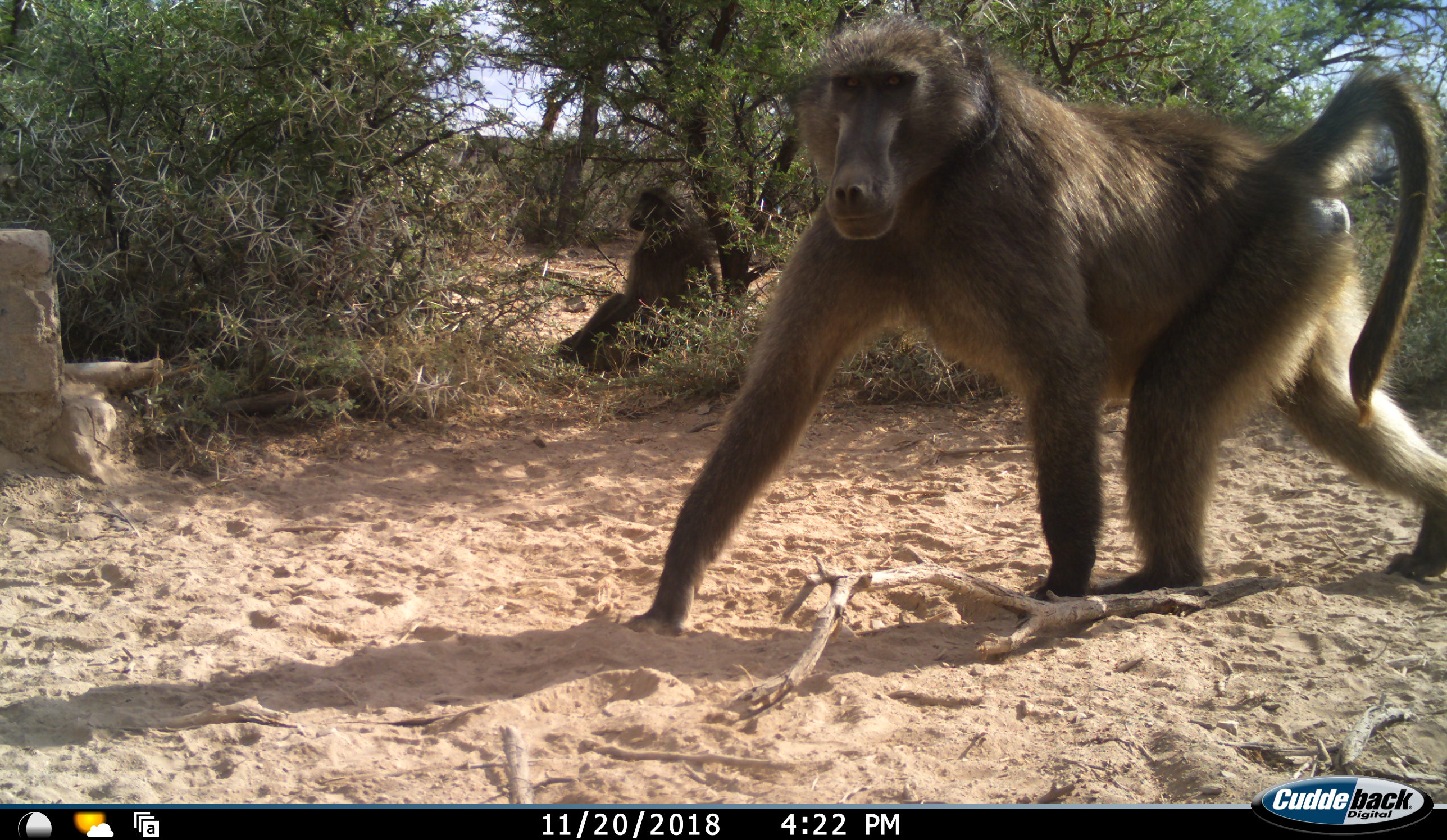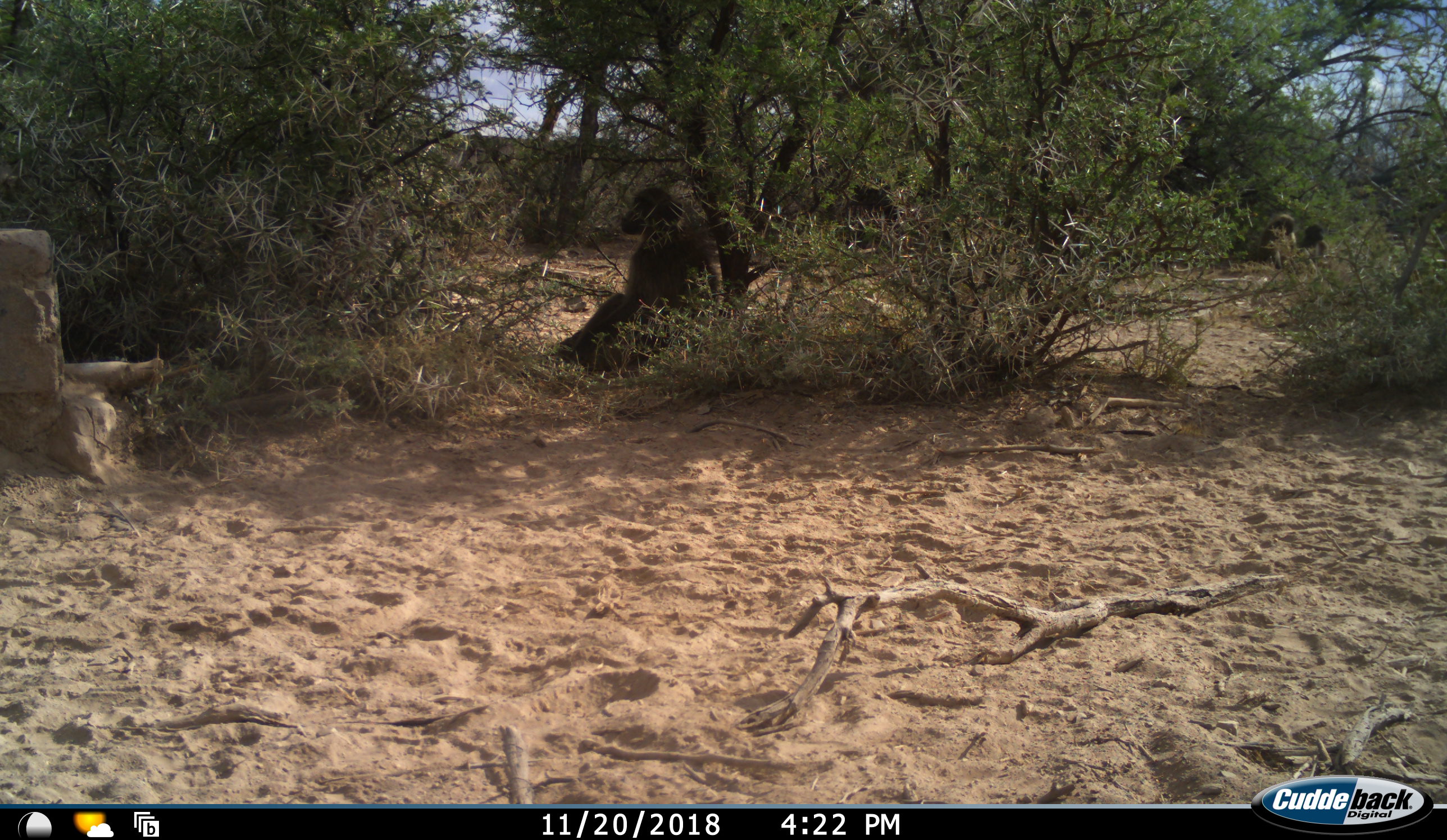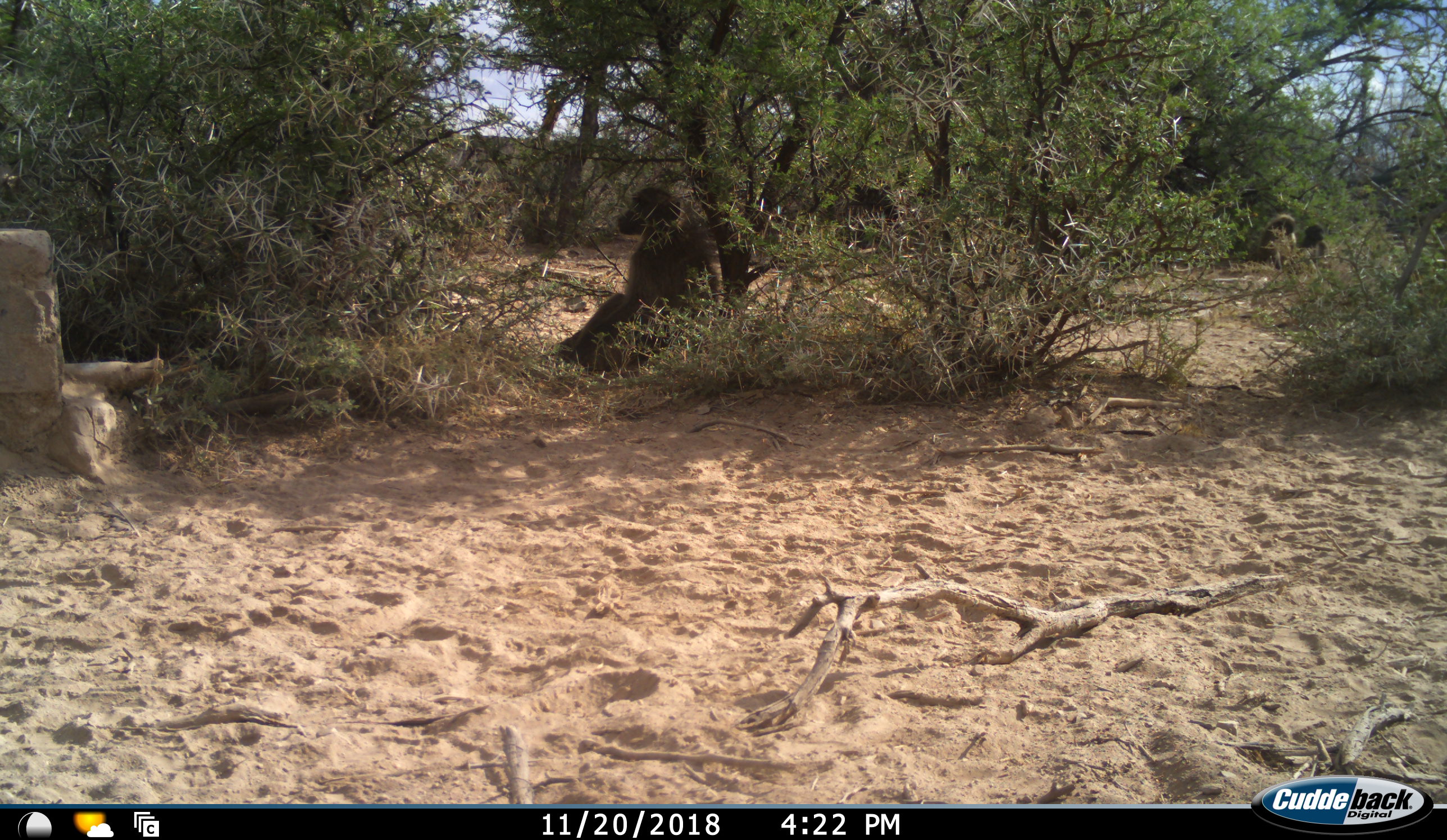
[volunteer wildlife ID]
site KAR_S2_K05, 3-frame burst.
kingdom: Animalia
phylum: Chordata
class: Mammalia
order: Primates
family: Cercopithecidae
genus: Papio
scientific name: Papio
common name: baboon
Baboon (Papio), count 2. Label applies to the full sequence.